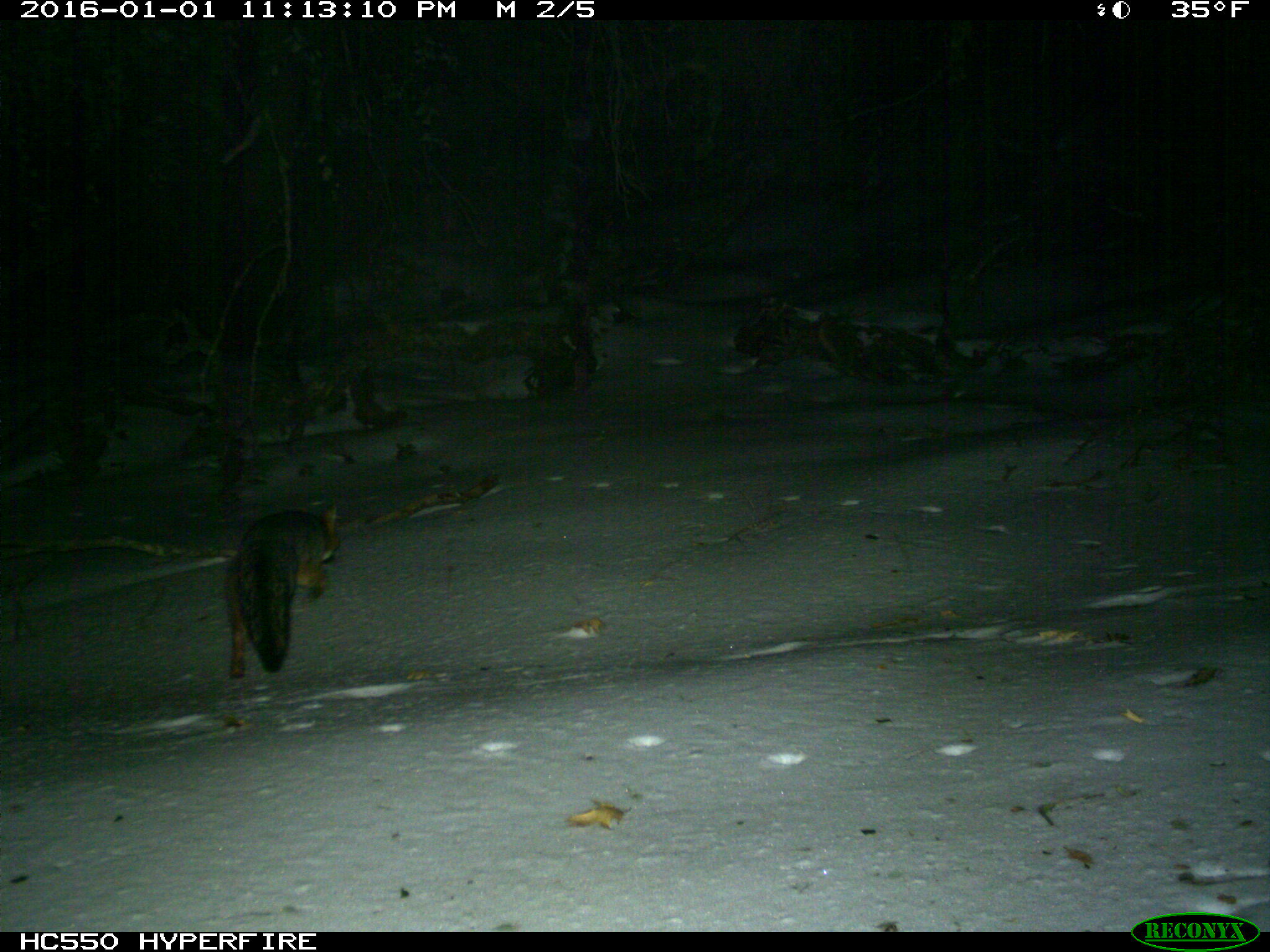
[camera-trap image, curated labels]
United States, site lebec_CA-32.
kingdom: Animalia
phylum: Chordata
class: Mammalia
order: Carnivora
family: Canidae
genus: Urocyon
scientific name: Urocyon cinereoargenteus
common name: gray fox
Urocyon cinereoargenteus (gray fox).